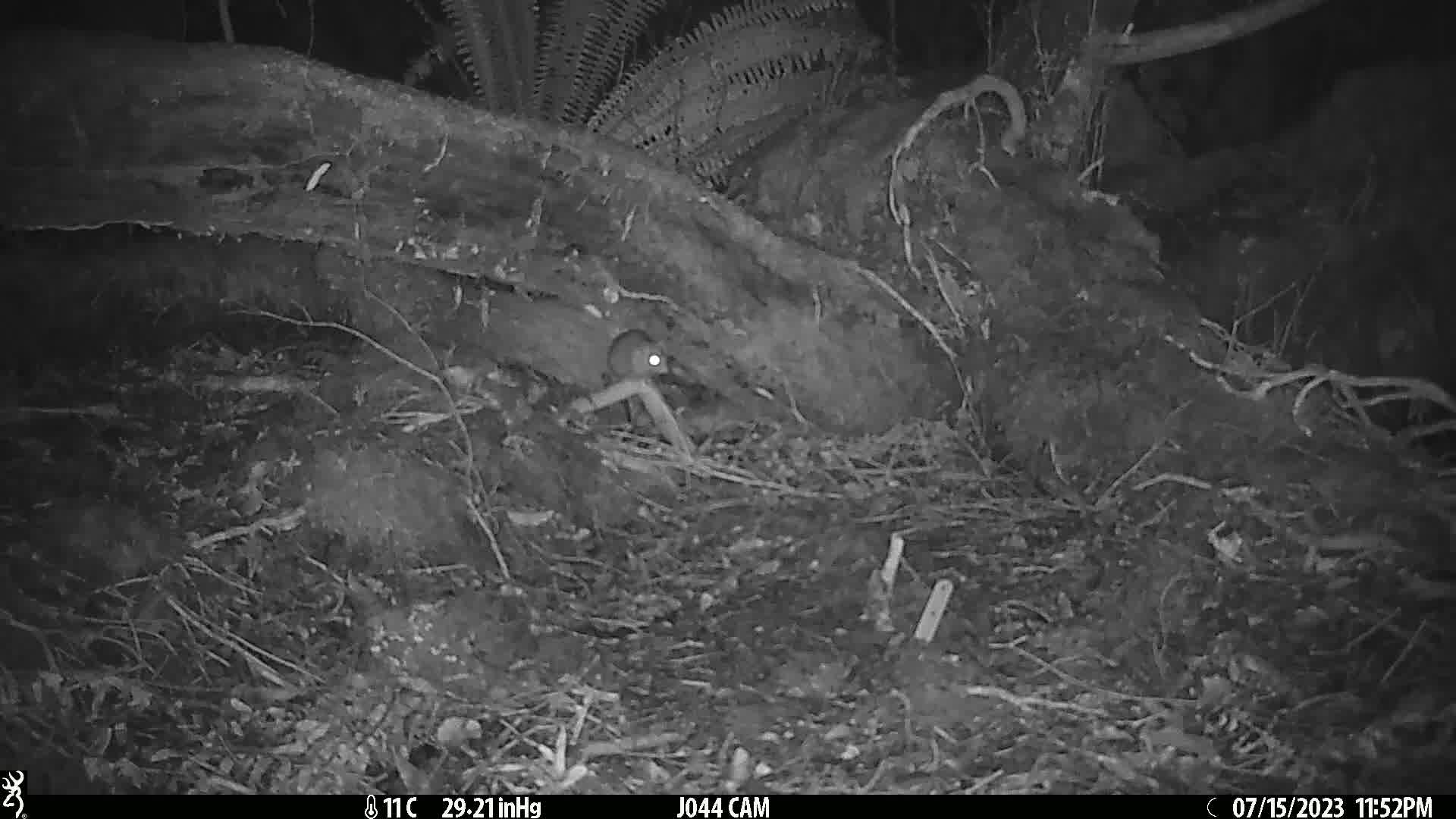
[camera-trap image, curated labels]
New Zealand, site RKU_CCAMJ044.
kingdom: Animalia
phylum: Chordata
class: Mammalia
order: Rodentia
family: Muridae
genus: Rattus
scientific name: Rattus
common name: rat